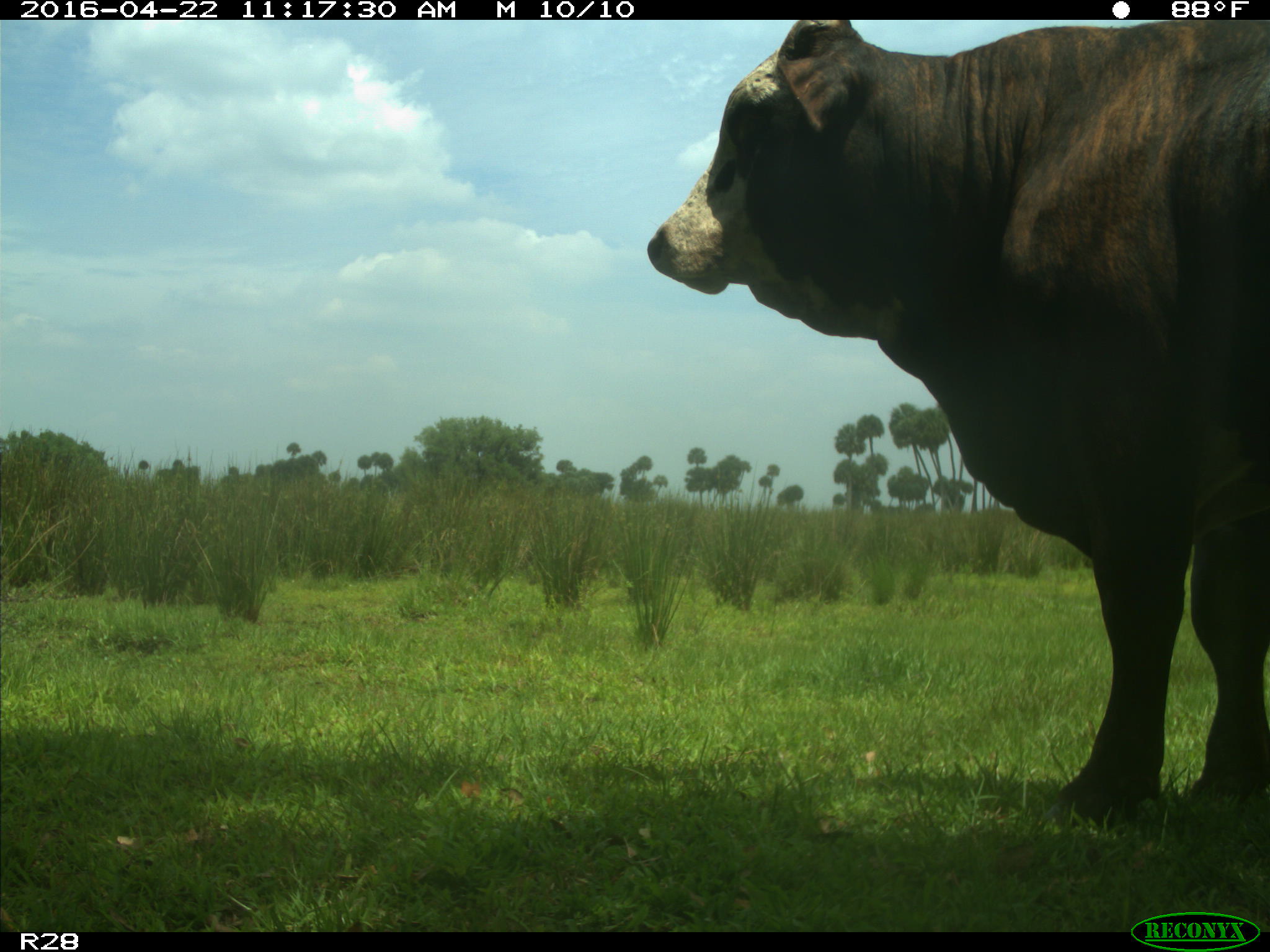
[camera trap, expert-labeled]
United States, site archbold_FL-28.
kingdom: Animalia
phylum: Chordata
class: Mammalia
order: Artiodactyla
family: Bovidae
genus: Bos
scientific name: Bos taurus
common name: domestic cow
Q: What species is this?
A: Bos taurus (domestic cow).